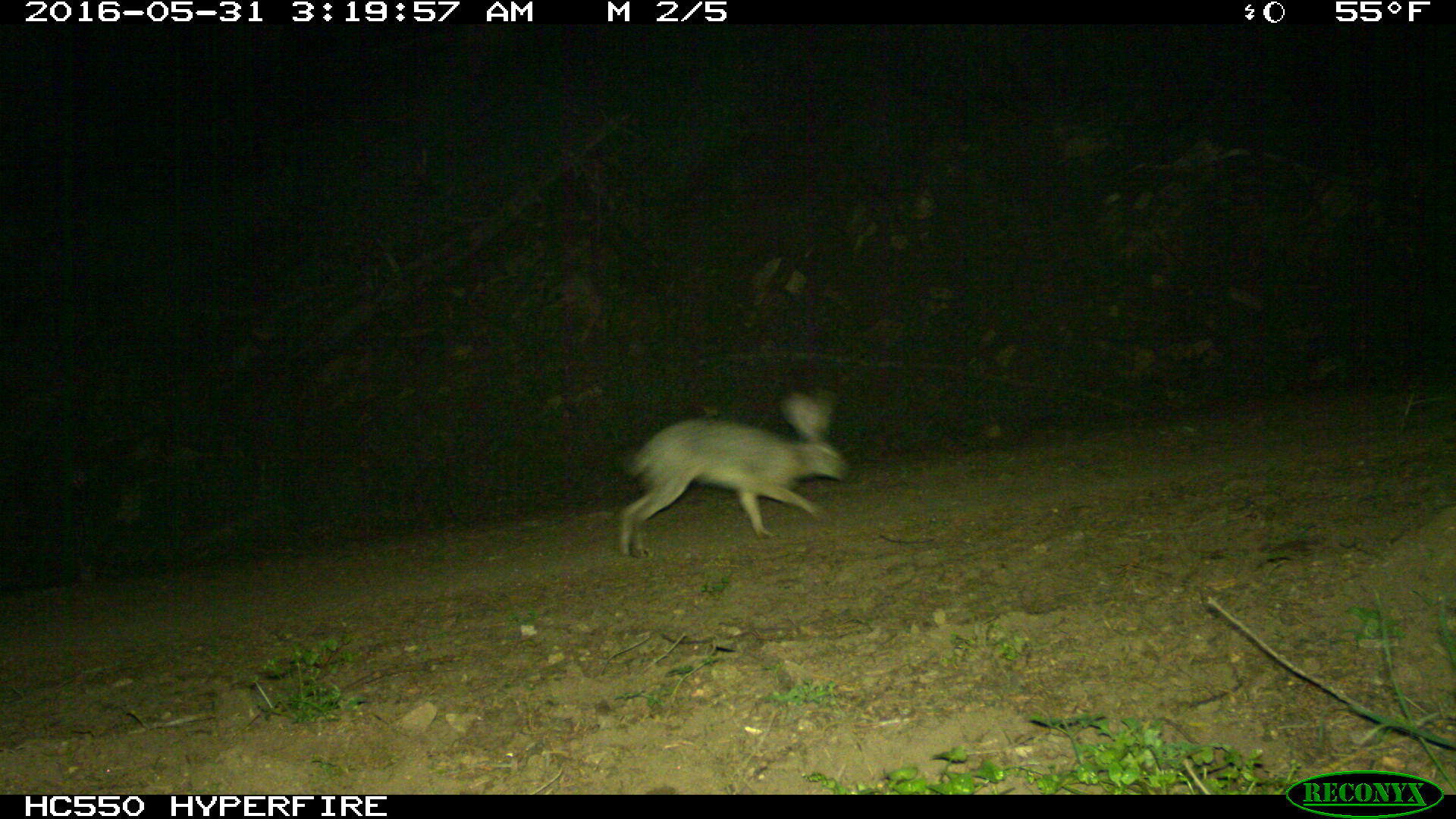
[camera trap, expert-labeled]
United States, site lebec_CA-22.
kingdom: Animalia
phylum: Chordata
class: Mammalia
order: Lagomorpha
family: Leporidae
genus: Lepus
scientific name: Lepus californicus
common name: black-tailed jackrabbit